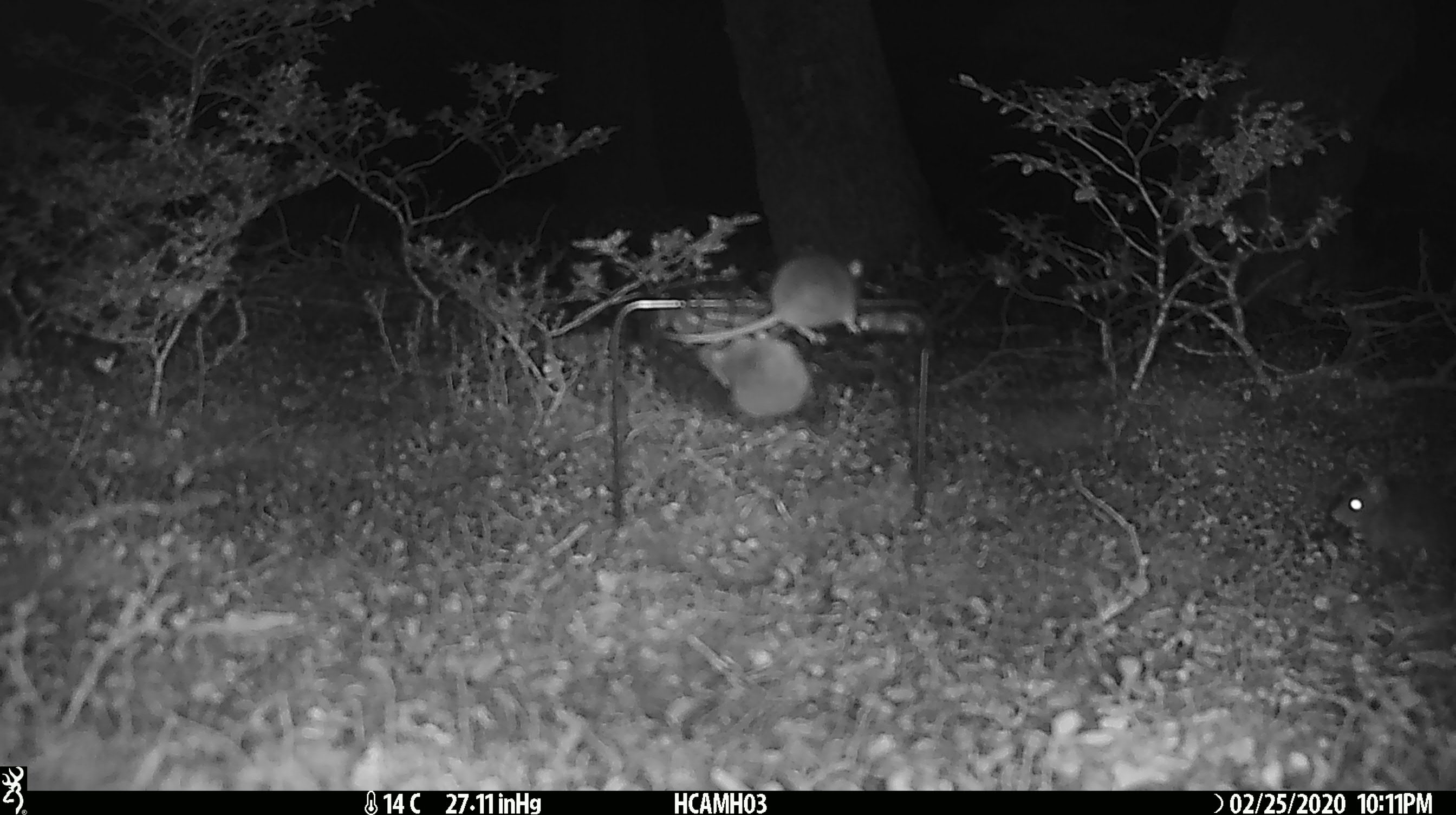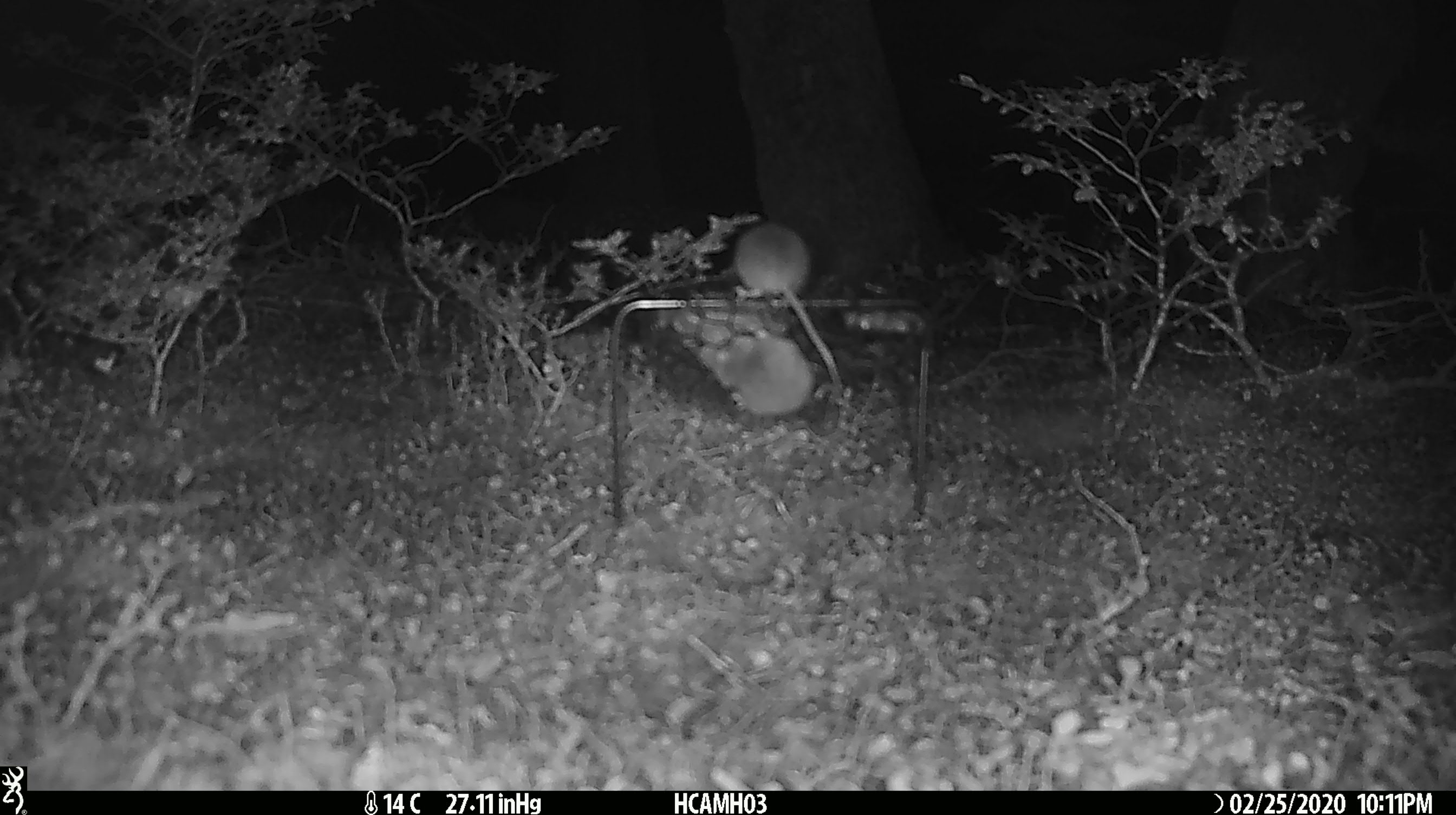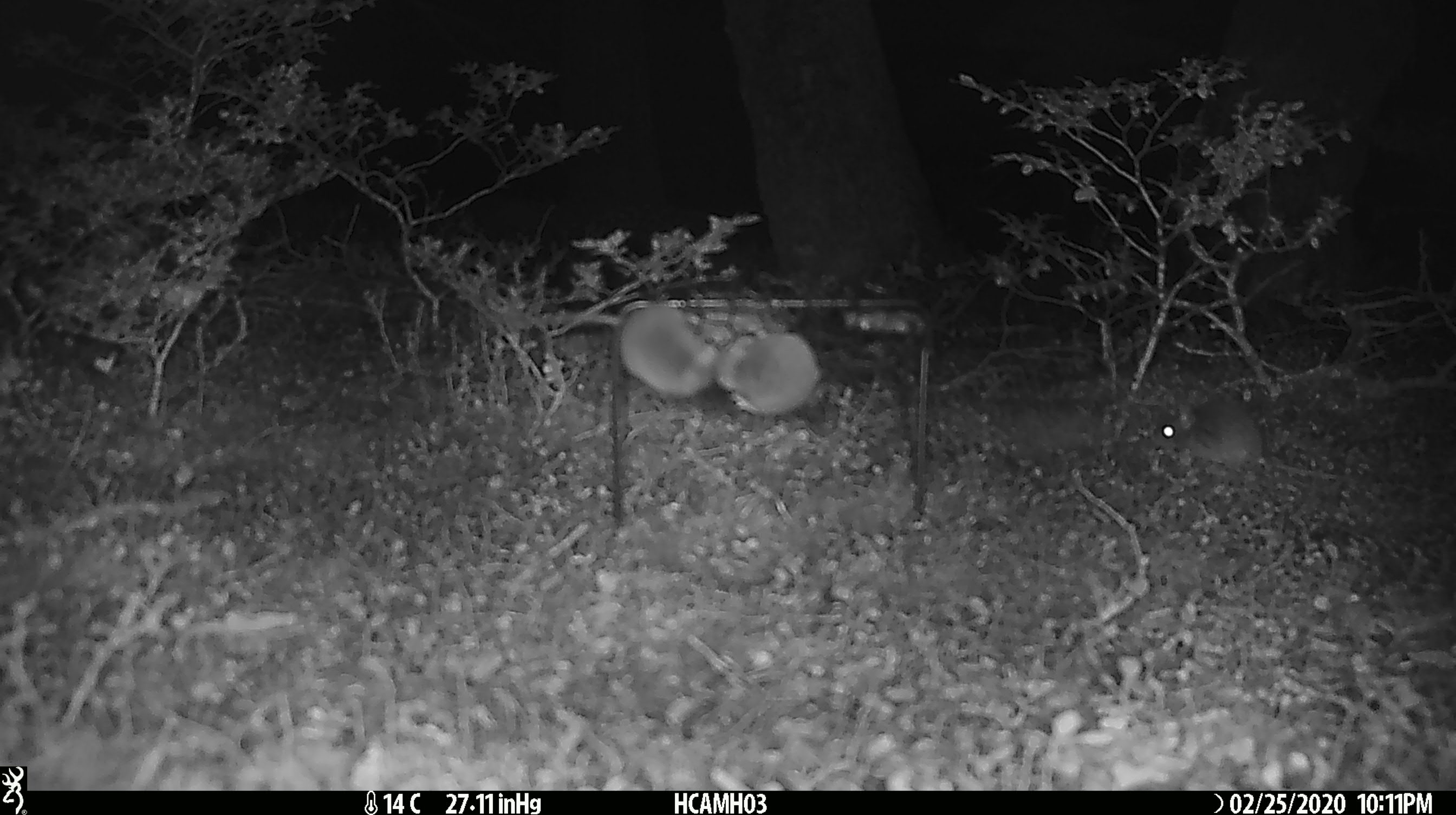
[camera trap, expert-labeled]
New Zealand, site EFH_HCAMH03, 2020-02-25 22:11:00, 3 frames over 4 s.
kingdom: Animalia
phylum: Chordata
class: Mammalia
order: Rodentia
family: Muridae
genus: Mus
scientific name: Mus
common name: mouse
Mouse (Mus).